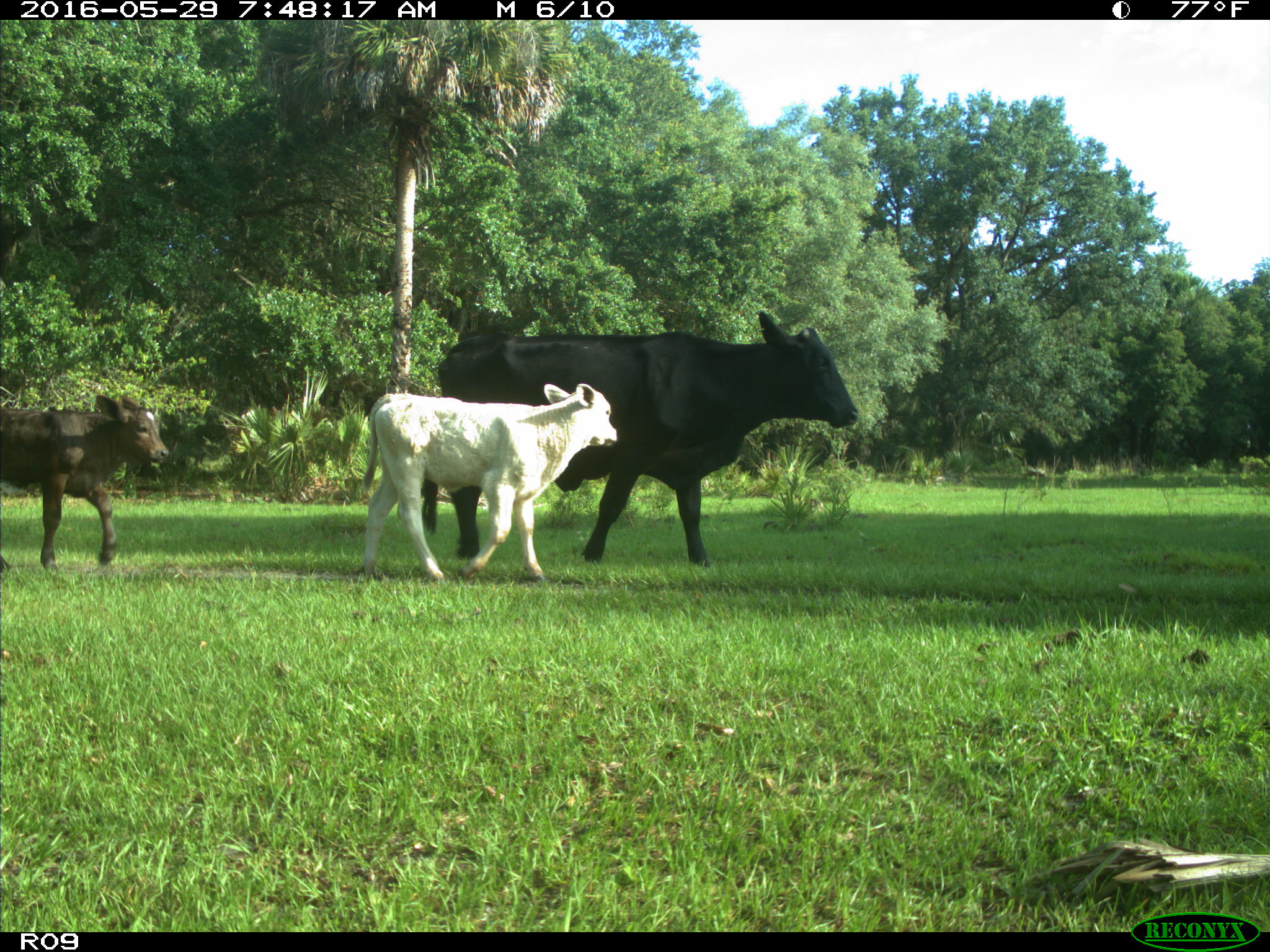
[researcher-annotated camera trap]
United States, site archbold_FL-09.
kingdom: Animalia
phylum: Chordata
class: Mammalia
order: Artiodactyla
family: Bovidae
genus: Bos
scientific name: Bos taurus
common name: domestic cow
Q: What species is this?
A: Bos taurus (domestic cow).